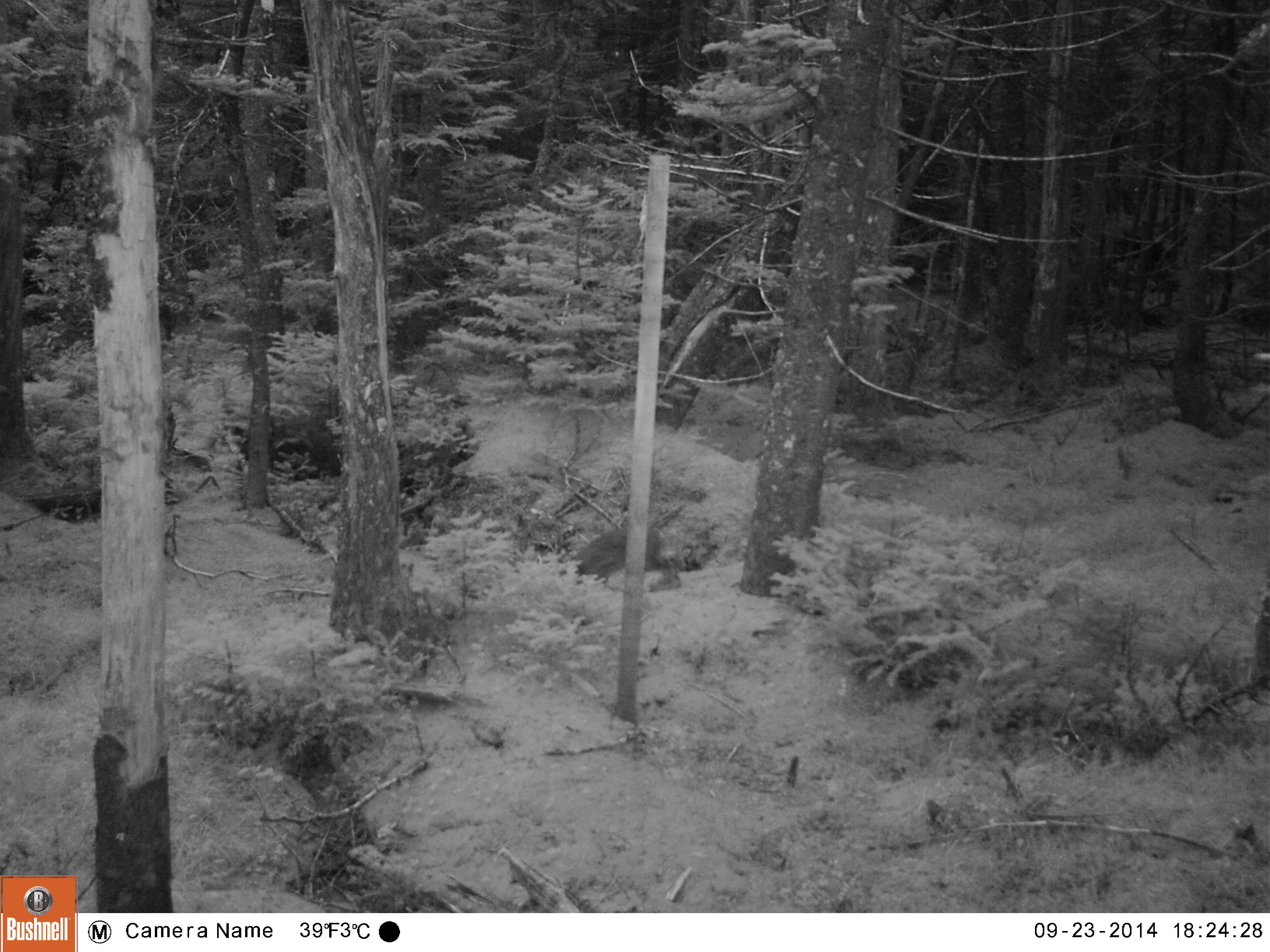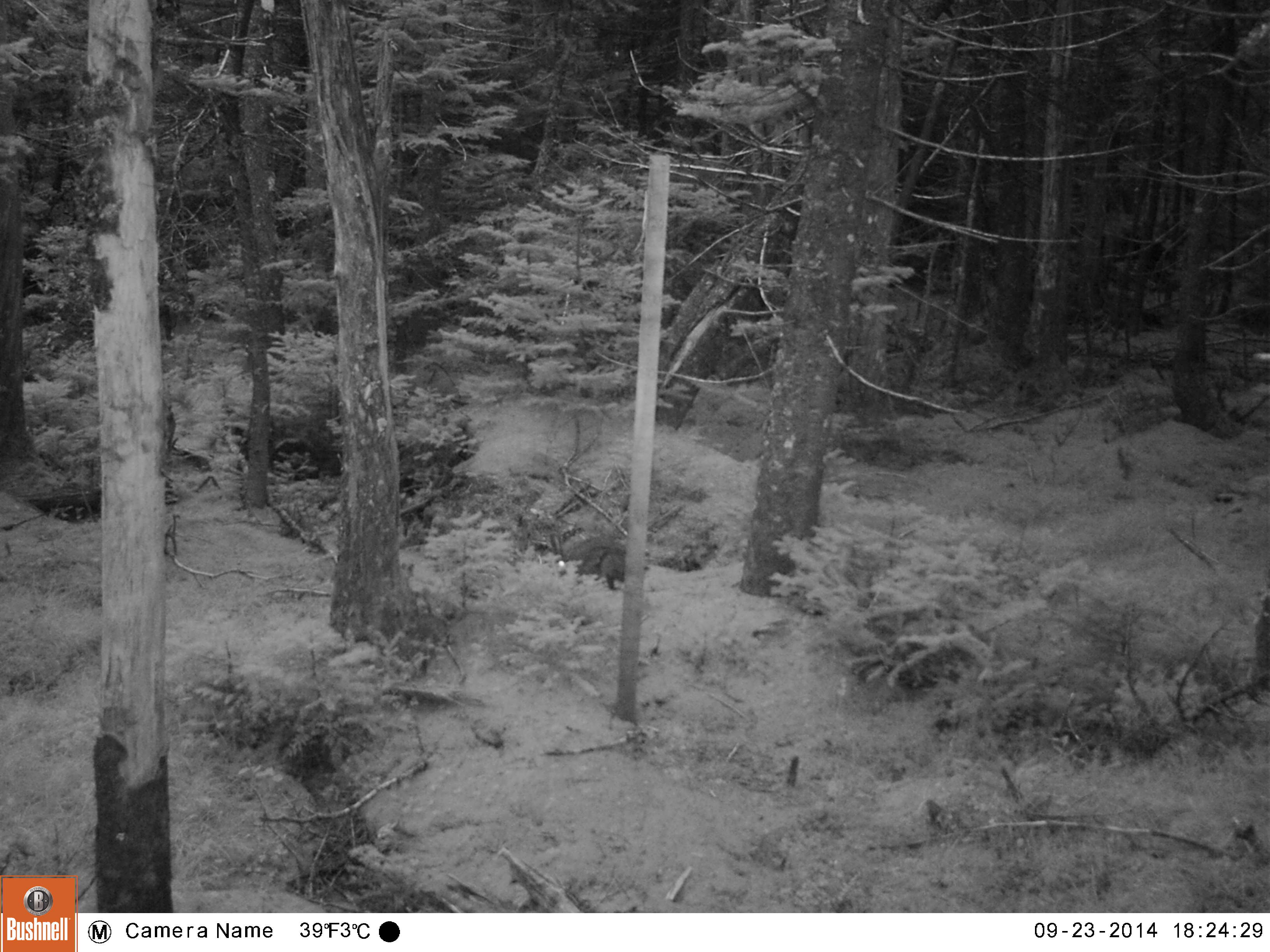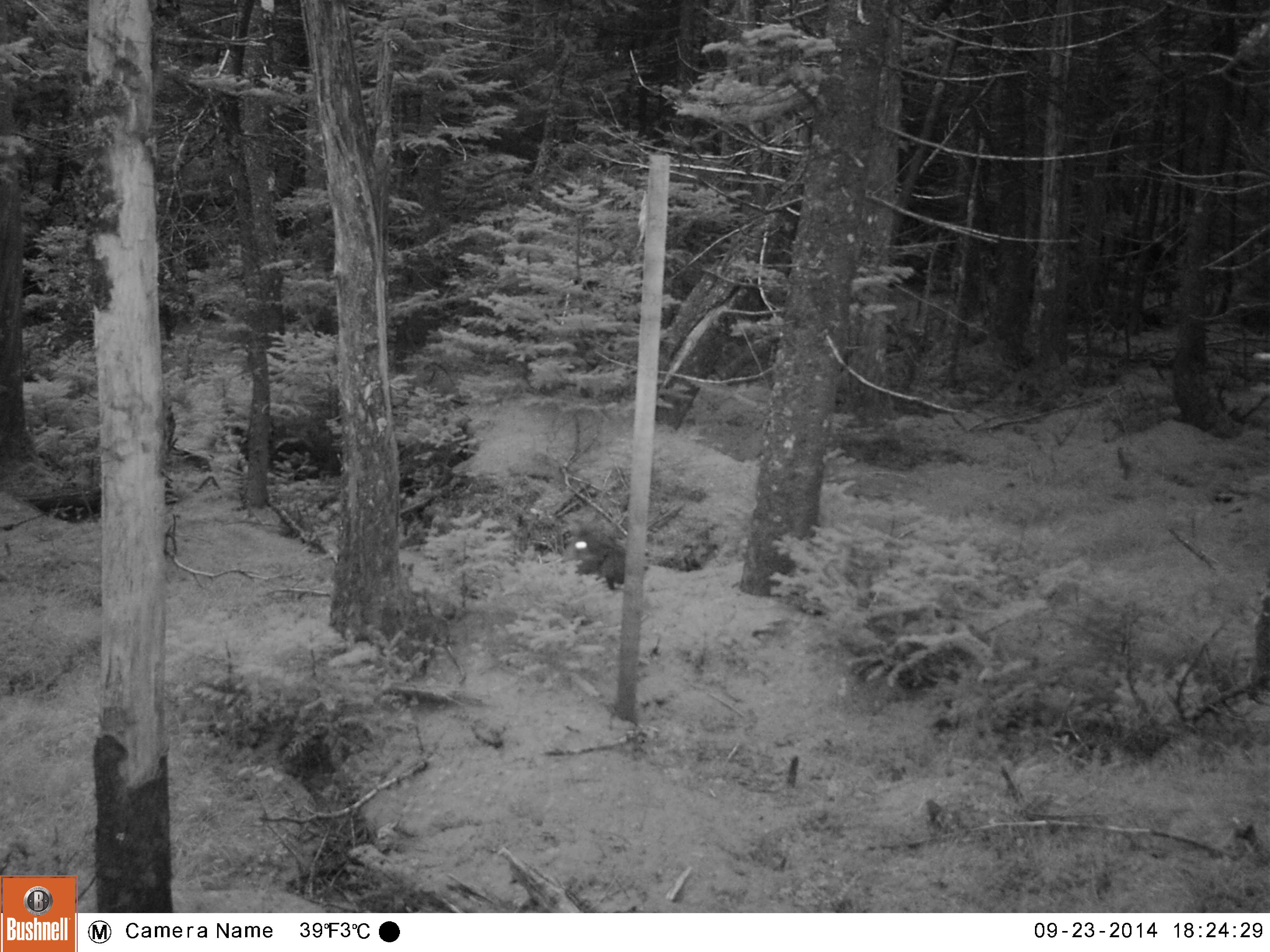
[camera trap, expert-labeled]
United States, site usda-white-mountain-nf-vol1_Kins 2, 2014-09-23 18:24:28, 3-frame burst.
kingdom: Animalia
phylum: Chordata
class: Mammalia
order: Lagomorpha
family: Leporidae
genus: Lepus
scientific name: Lepus americanus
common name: snowshoe hare